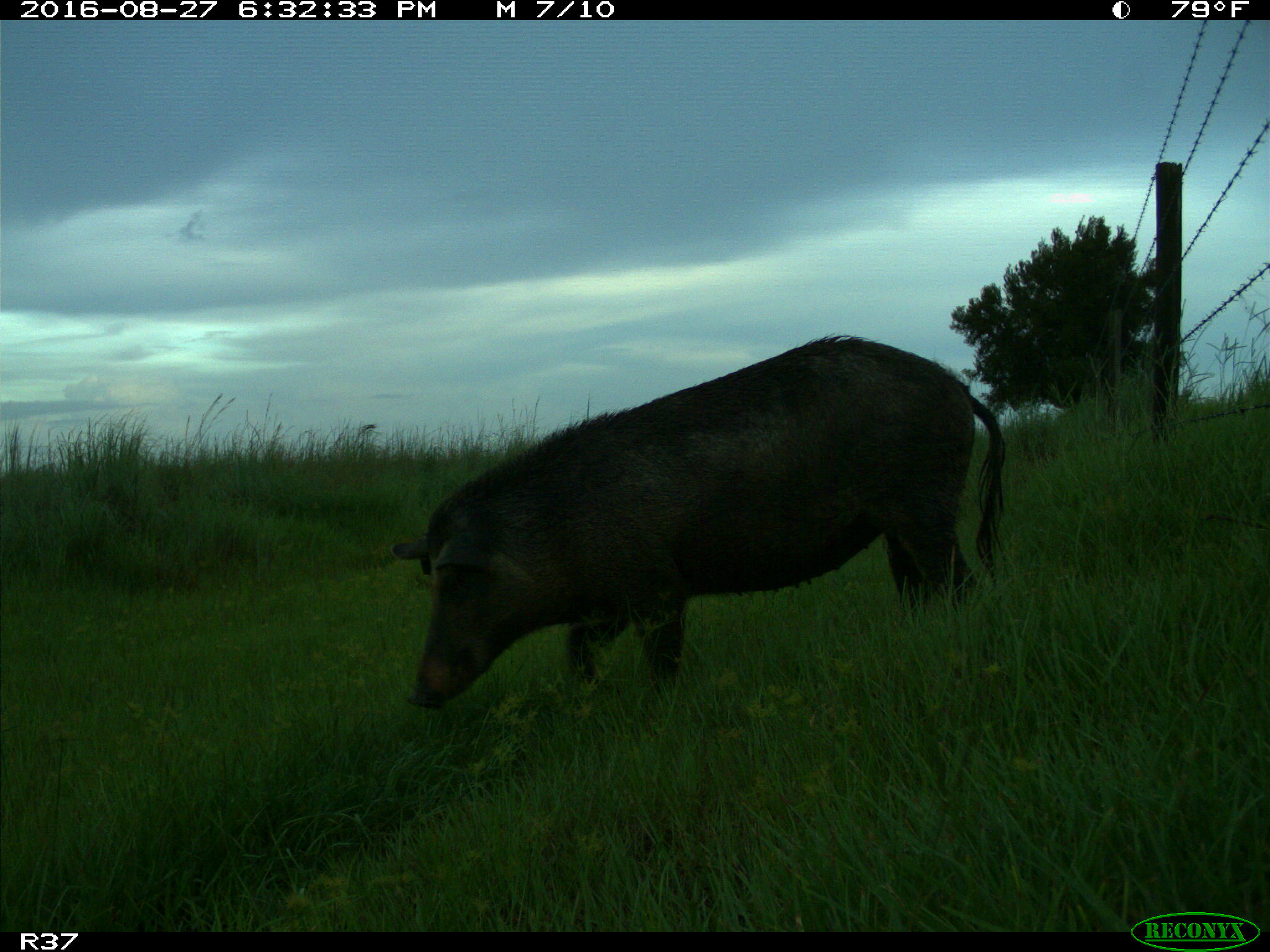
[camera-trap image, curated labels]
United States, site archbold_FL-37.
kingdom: Animalia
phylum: Chordata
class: Mammalia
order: Artiodactyla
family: Suidae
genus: Sus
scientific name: Sus scrofa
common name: wild boar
Sus scrofa (wild boar).